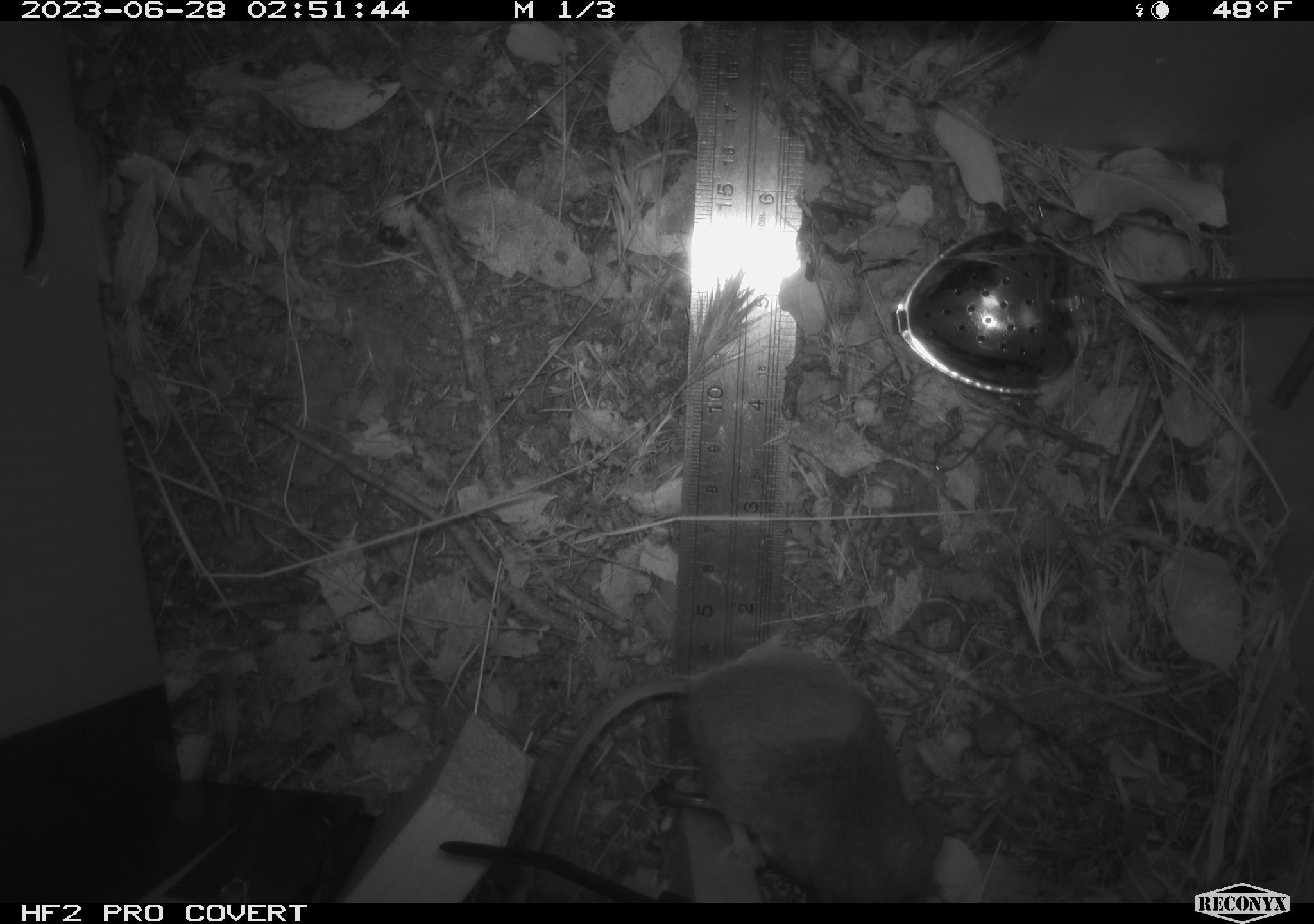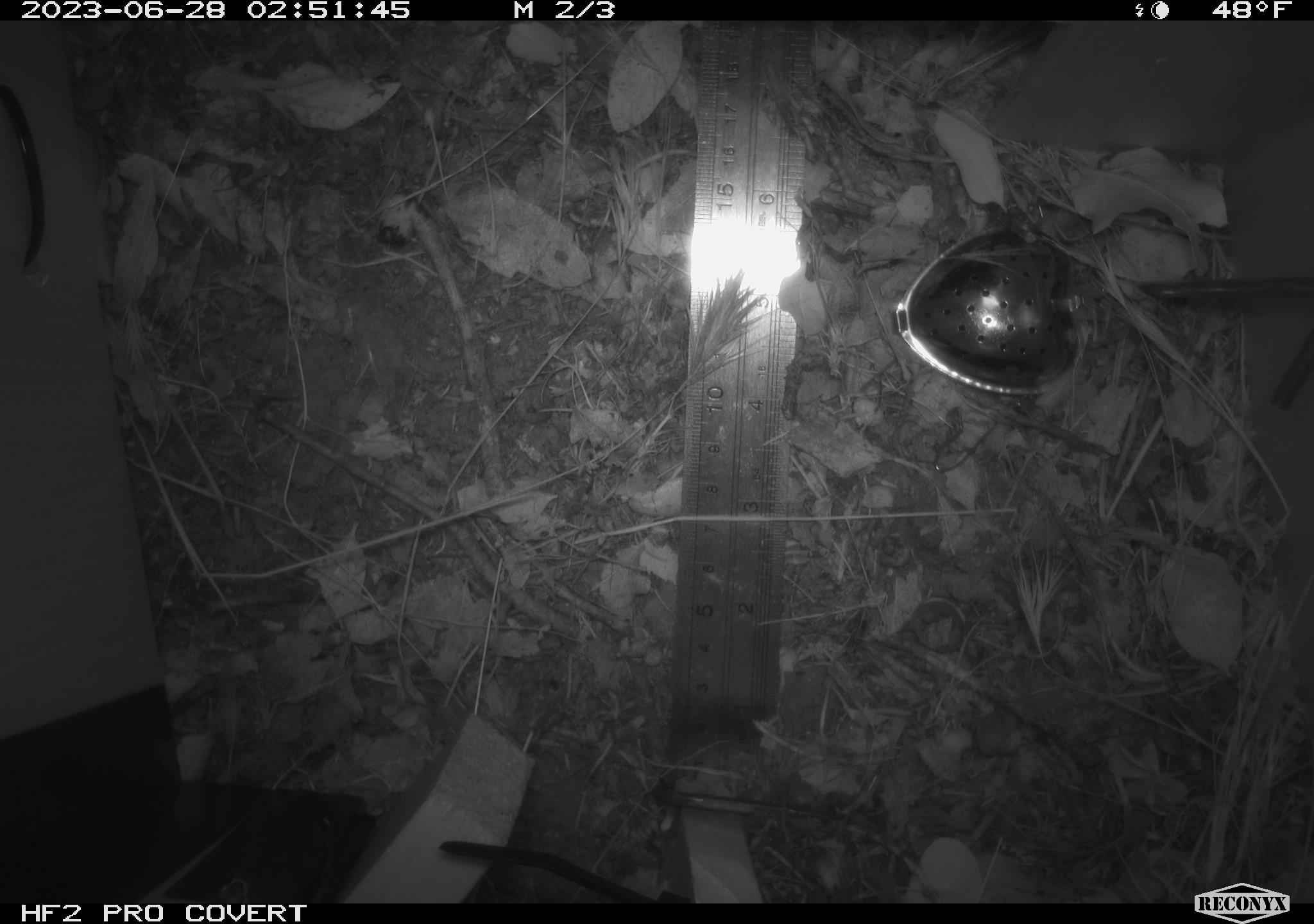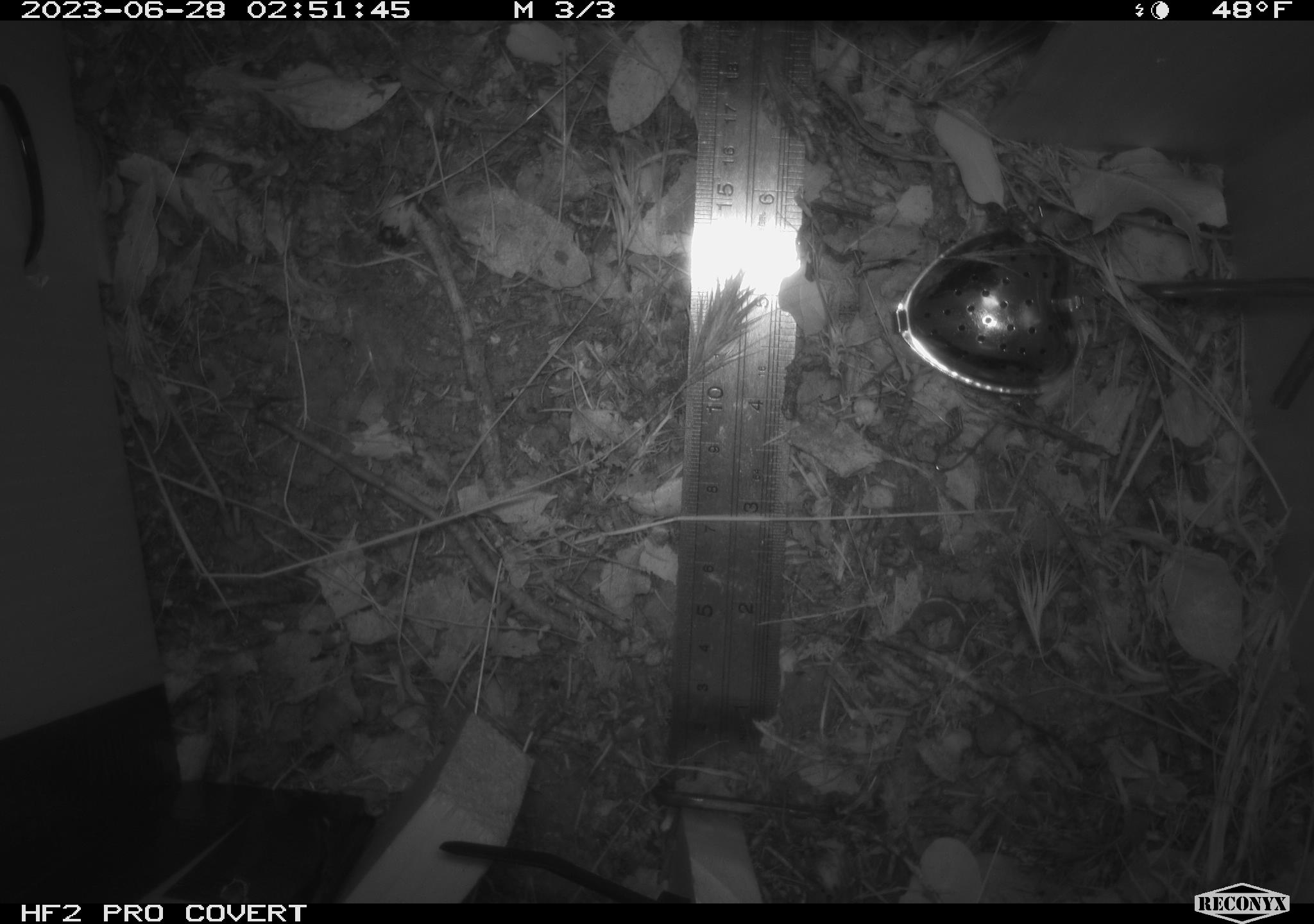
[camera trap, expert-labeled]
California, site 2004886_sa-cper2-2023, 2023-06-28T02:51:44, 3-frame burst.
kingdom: Animalia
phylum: Chordata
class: Mammalia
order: Rodentia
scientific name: Rodentia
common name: mouse species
Mouse species (Rodentia).